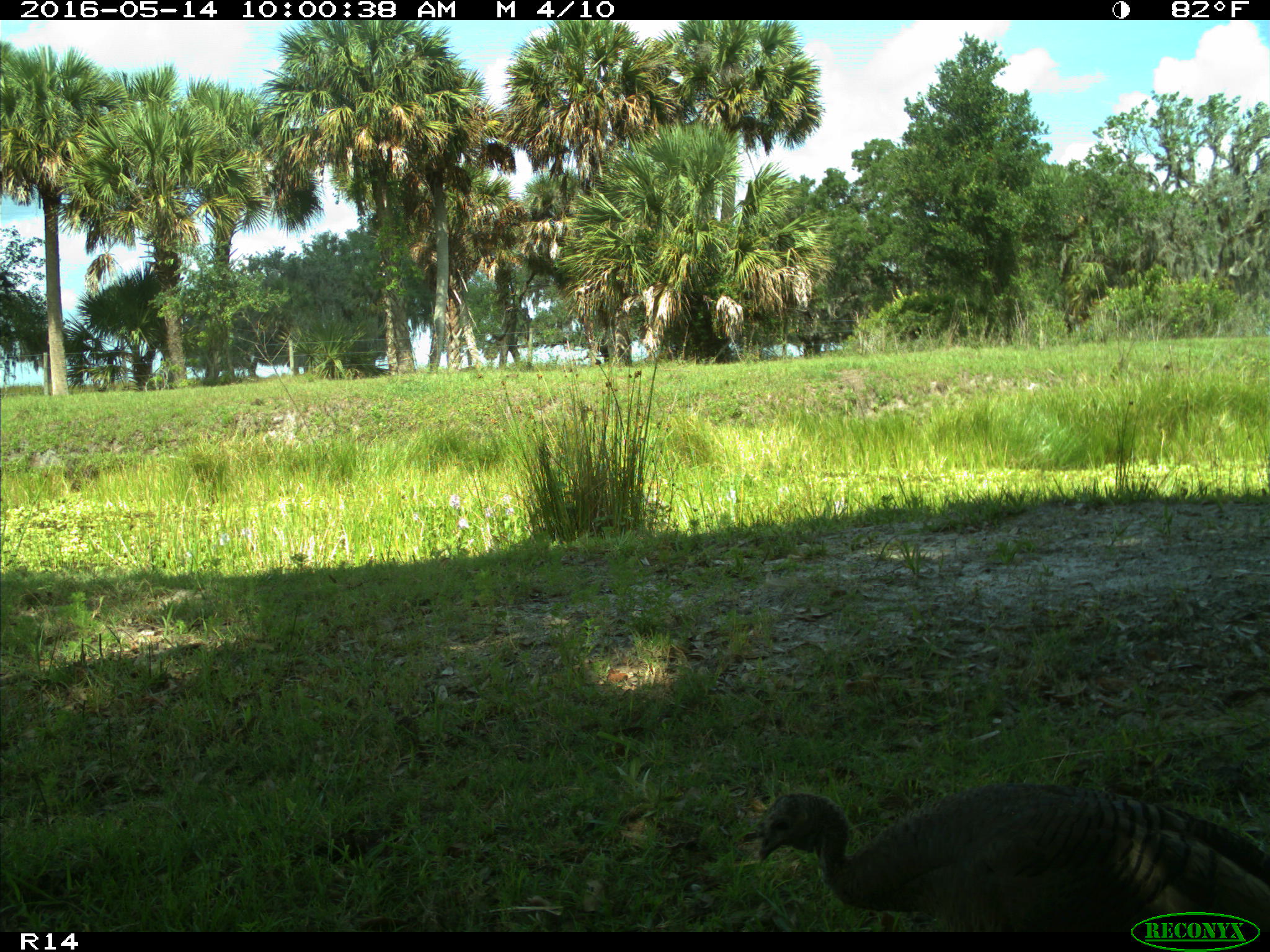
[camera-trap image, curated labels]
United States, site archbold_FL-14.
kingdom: Animalia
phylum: Chordata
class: Aves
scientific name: Aves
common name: birds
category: unidentified bird